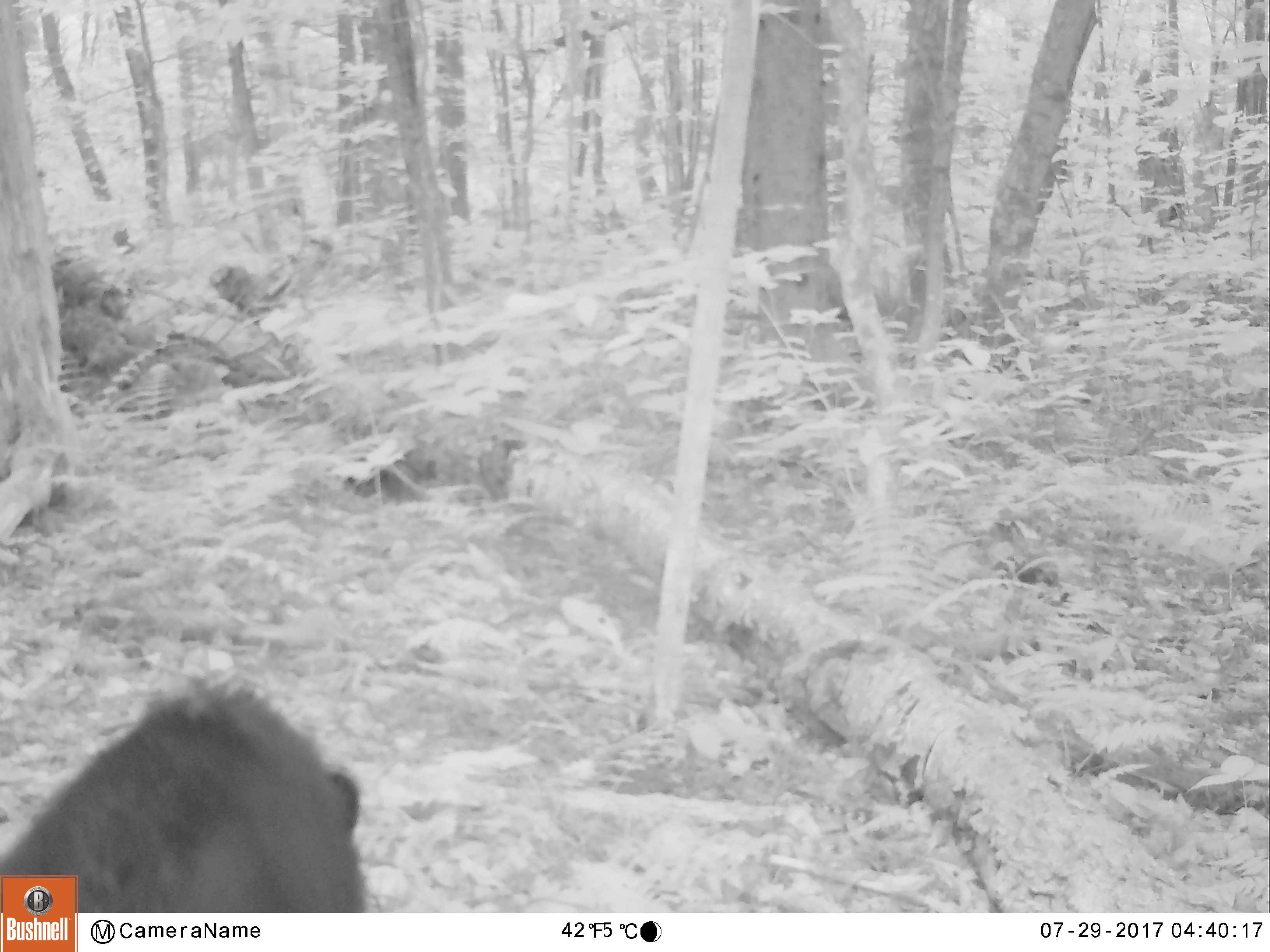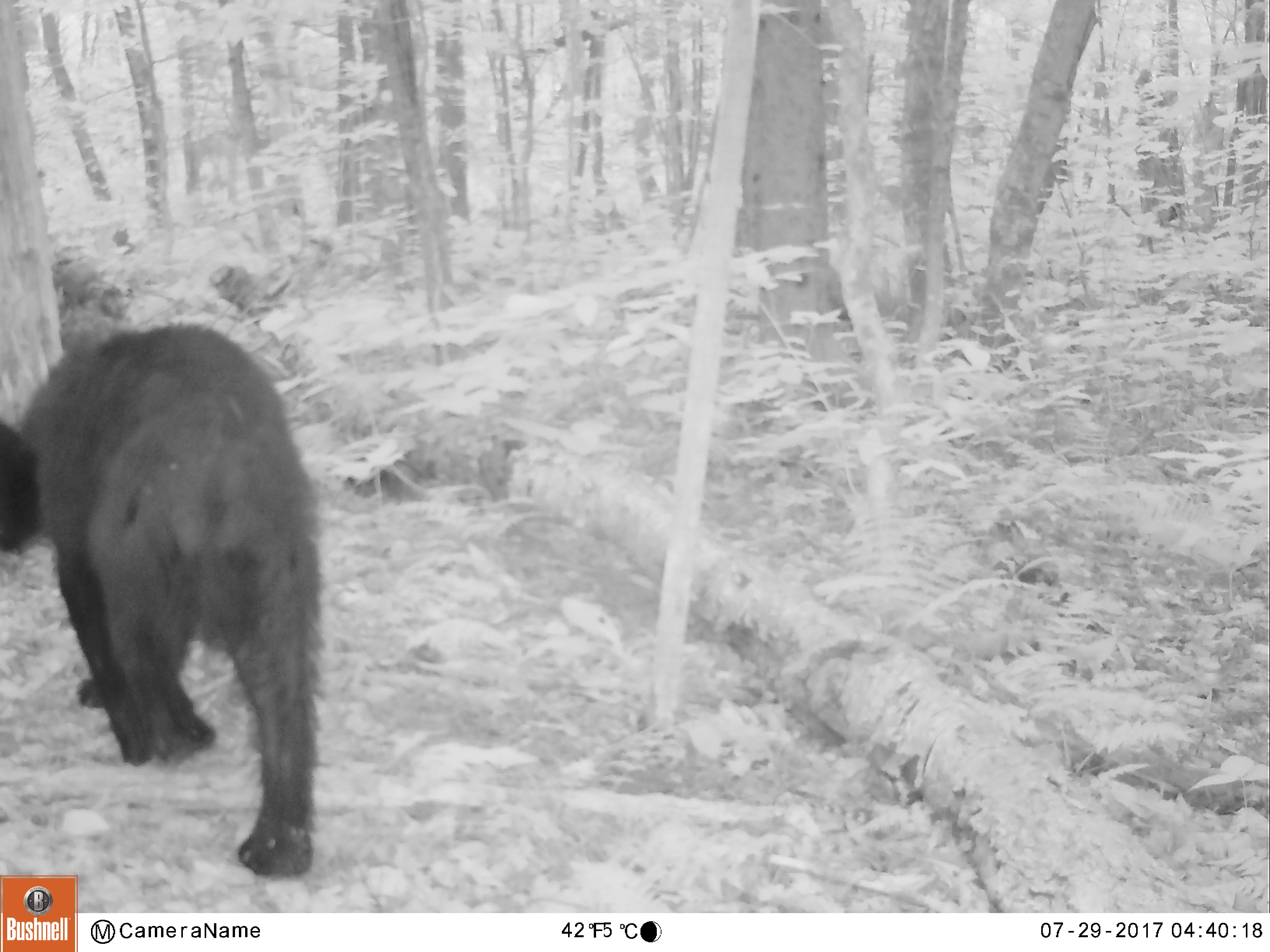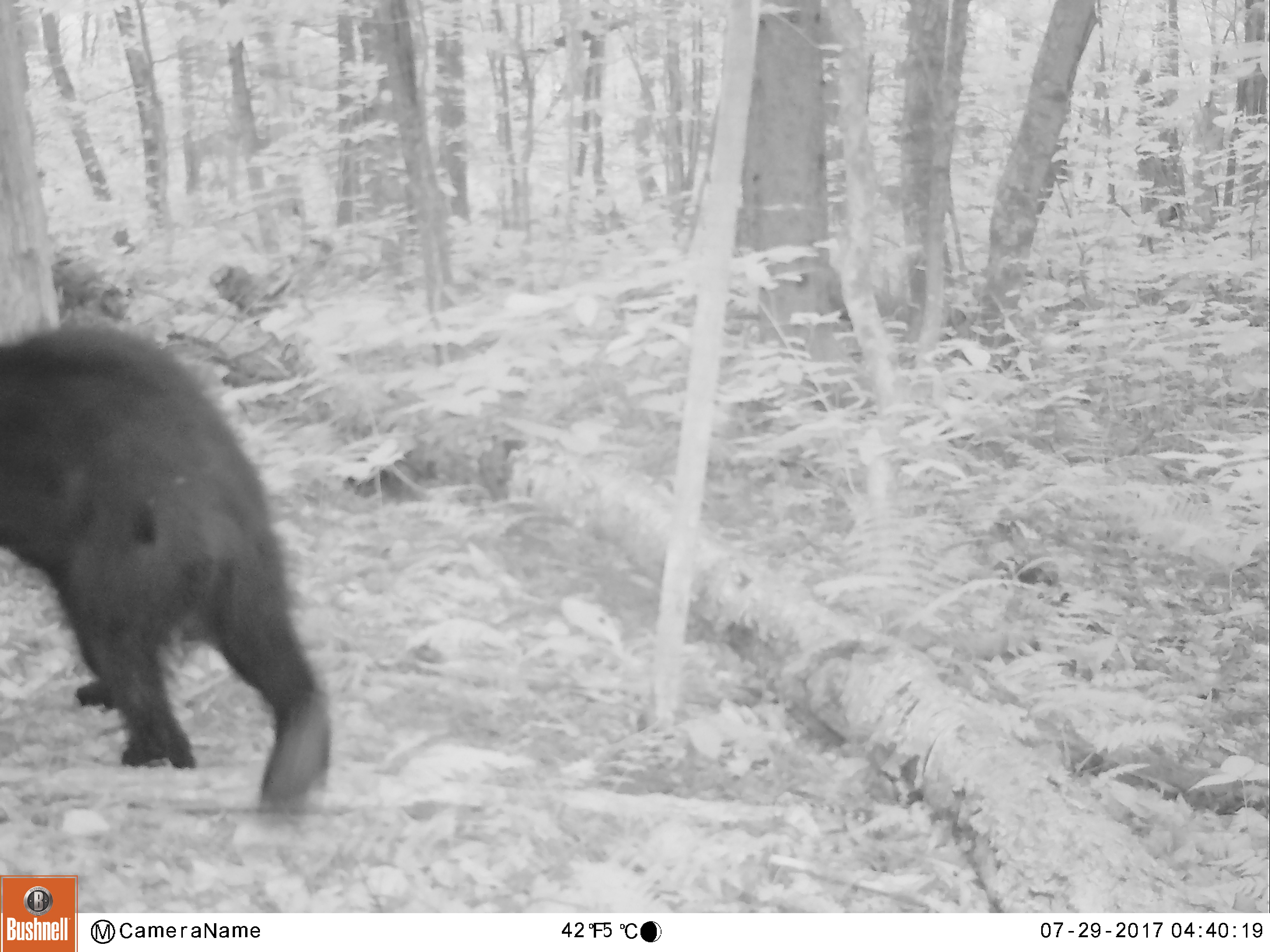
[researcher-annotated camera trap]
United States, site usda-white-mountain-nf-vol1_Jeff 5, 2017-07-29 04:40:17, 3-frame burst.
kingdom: Animalia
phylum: Chordata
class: Mammalia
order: Carnivora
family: Ursidae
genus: Ursus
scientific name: Ursus americanus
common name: black bear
Black bear (Ursus americanus).